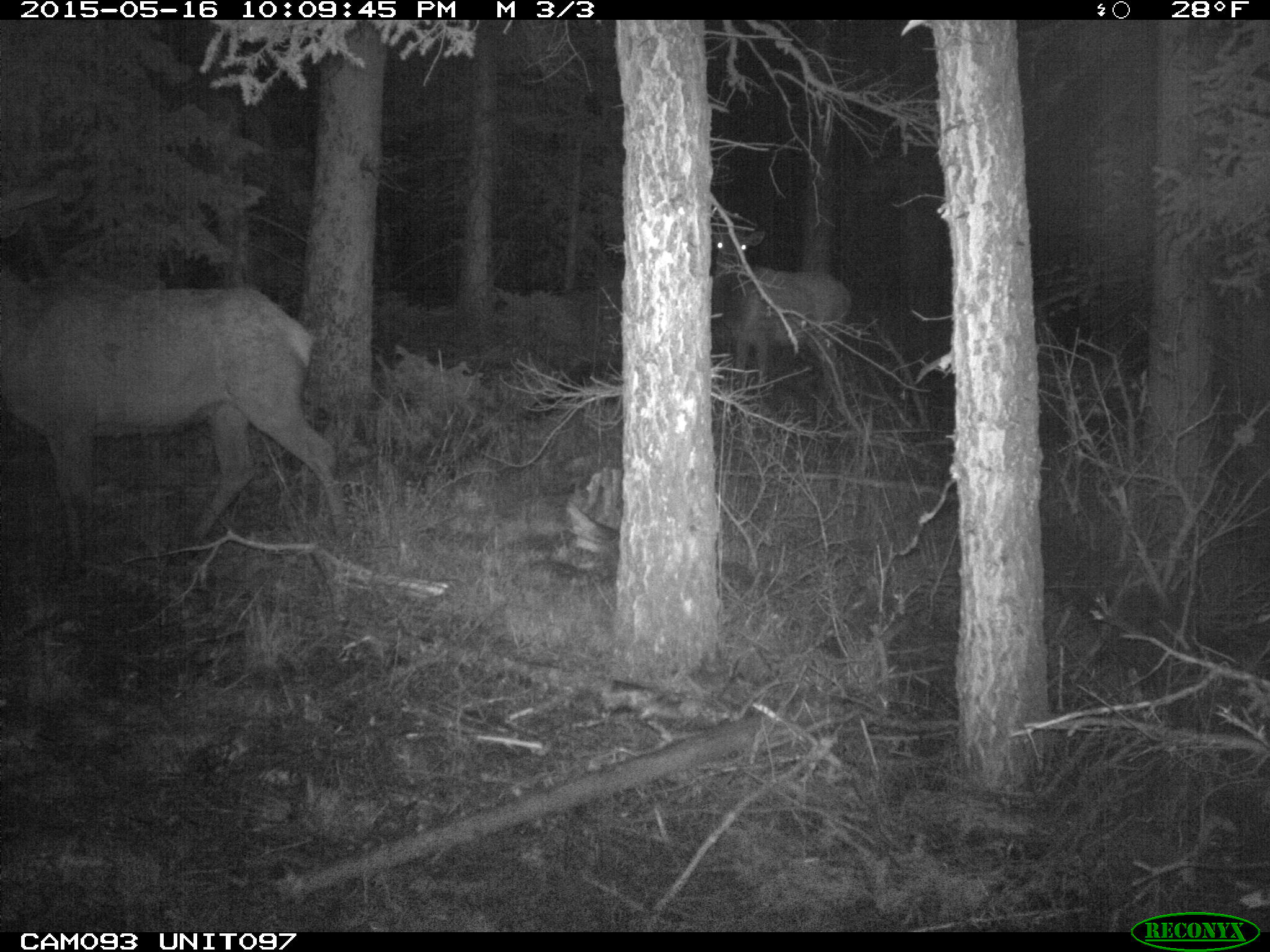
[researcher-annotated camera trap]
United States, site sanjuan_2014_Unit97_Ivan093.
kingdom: Animalia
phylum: Chordata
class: Mammalia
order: Artiodactyla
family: Cervidae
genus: Cervus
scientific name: Cervus elaphus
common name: red deer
Cervus elaphus (red deer).